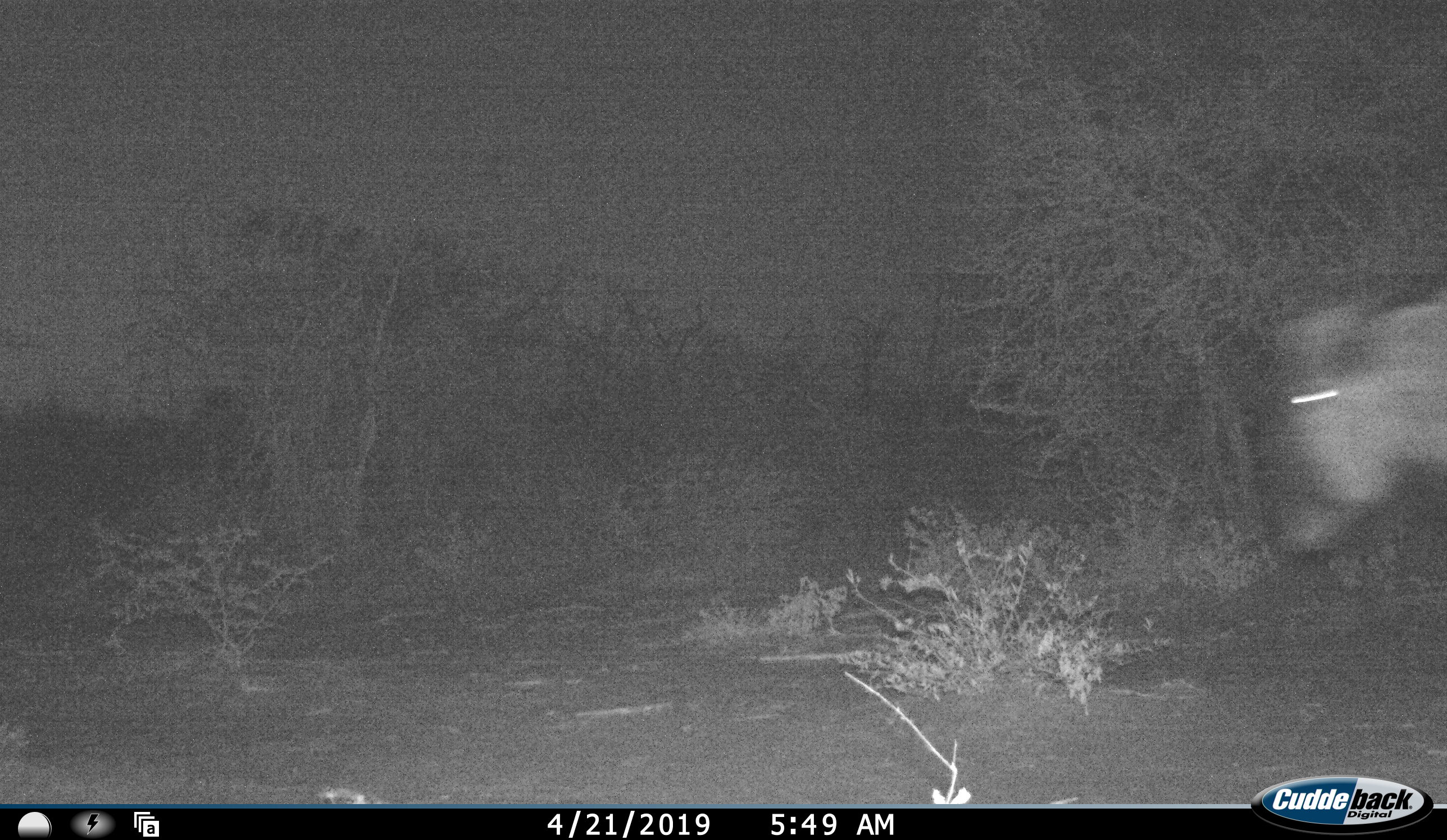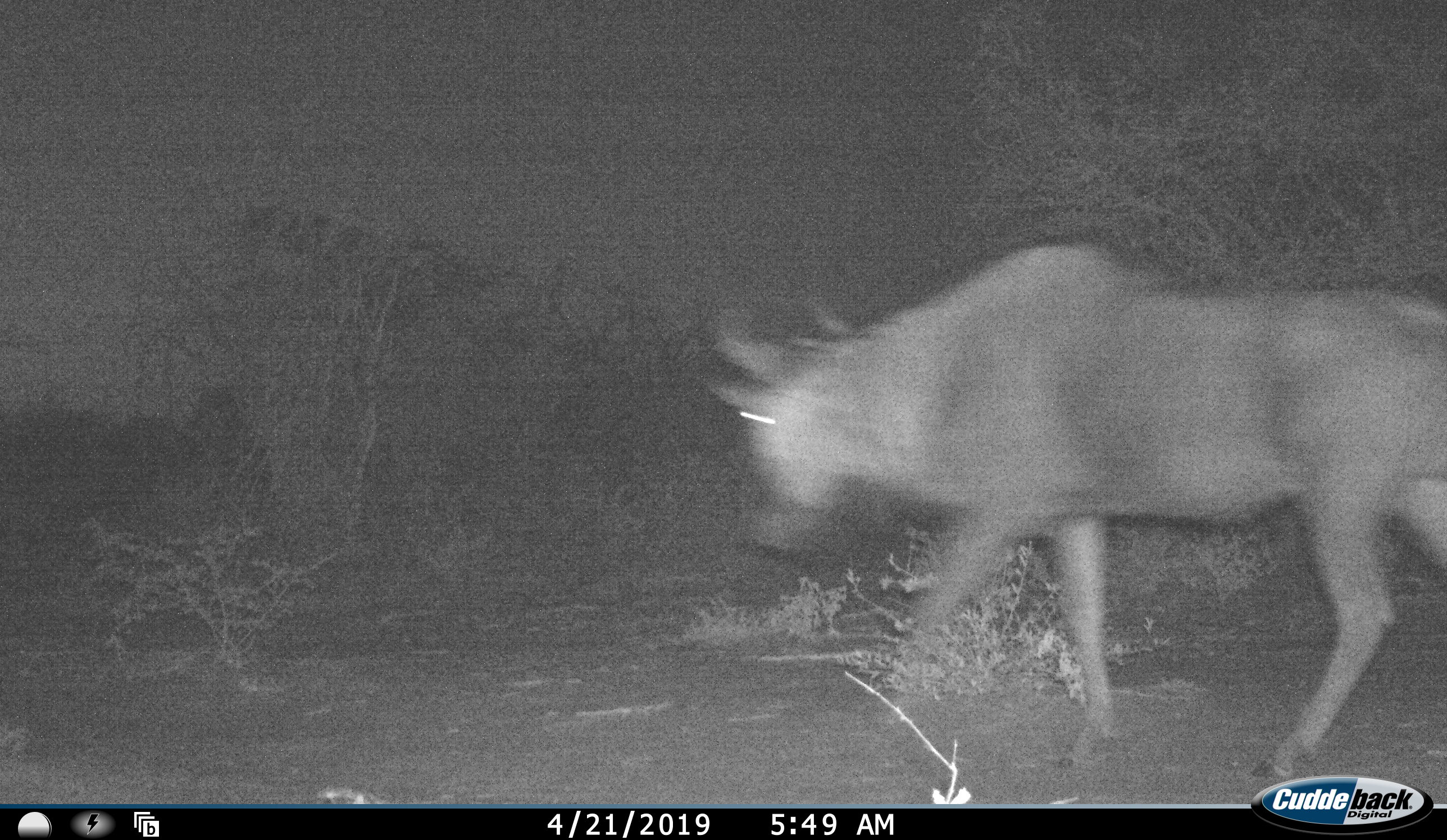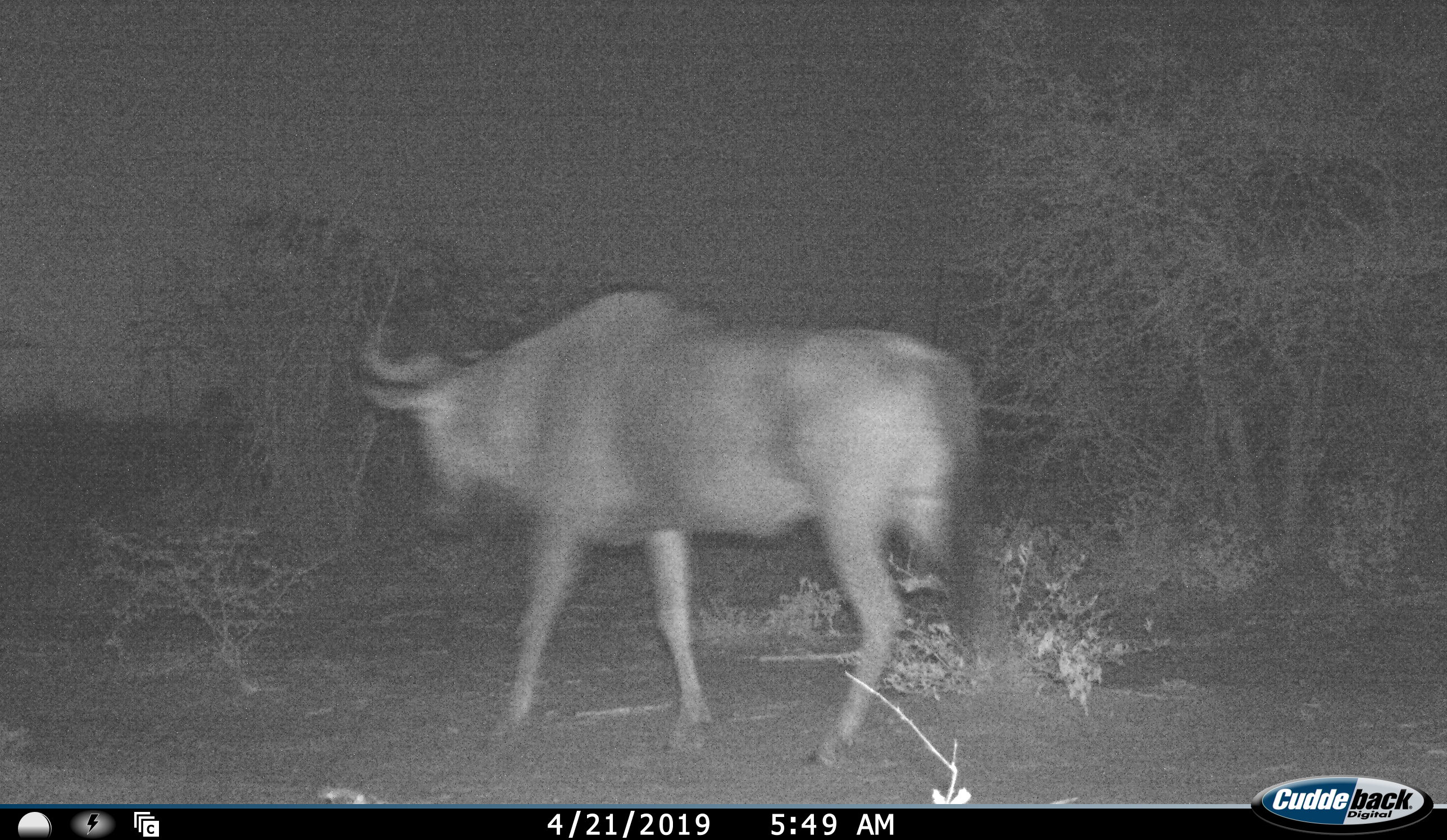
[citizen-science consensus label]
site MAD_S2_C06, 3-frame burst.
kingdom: Animalia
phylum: Chordata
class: Mammalia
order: Artiodactyla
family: Bovidae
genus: Connochaetes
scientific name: Connochaetes taurinus taurinus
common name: blue wildebeest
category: wildebeestblue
Wildebeestblue (blue wildebeest) (Connochaetes taurinus taurinus), count 1. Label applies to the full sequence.